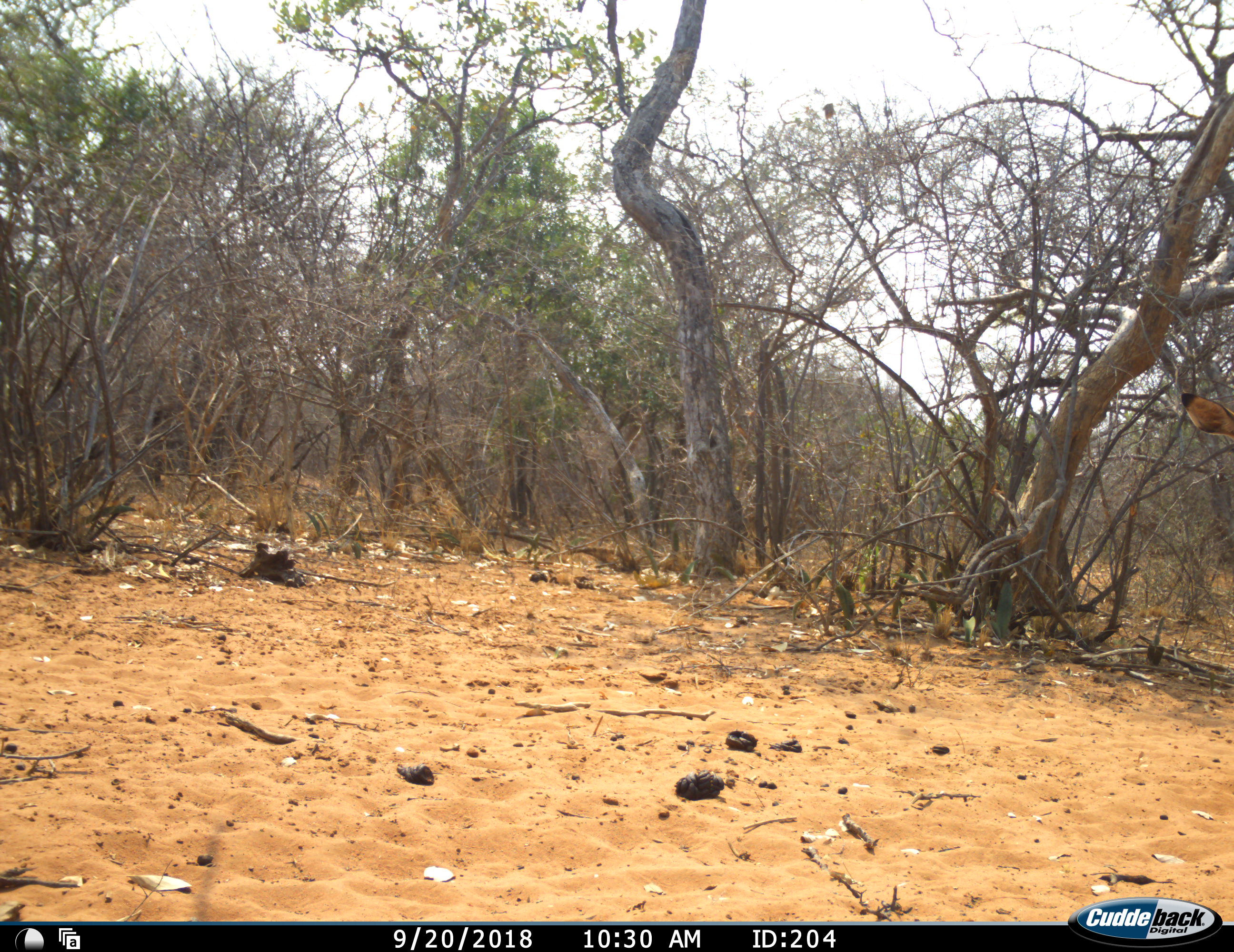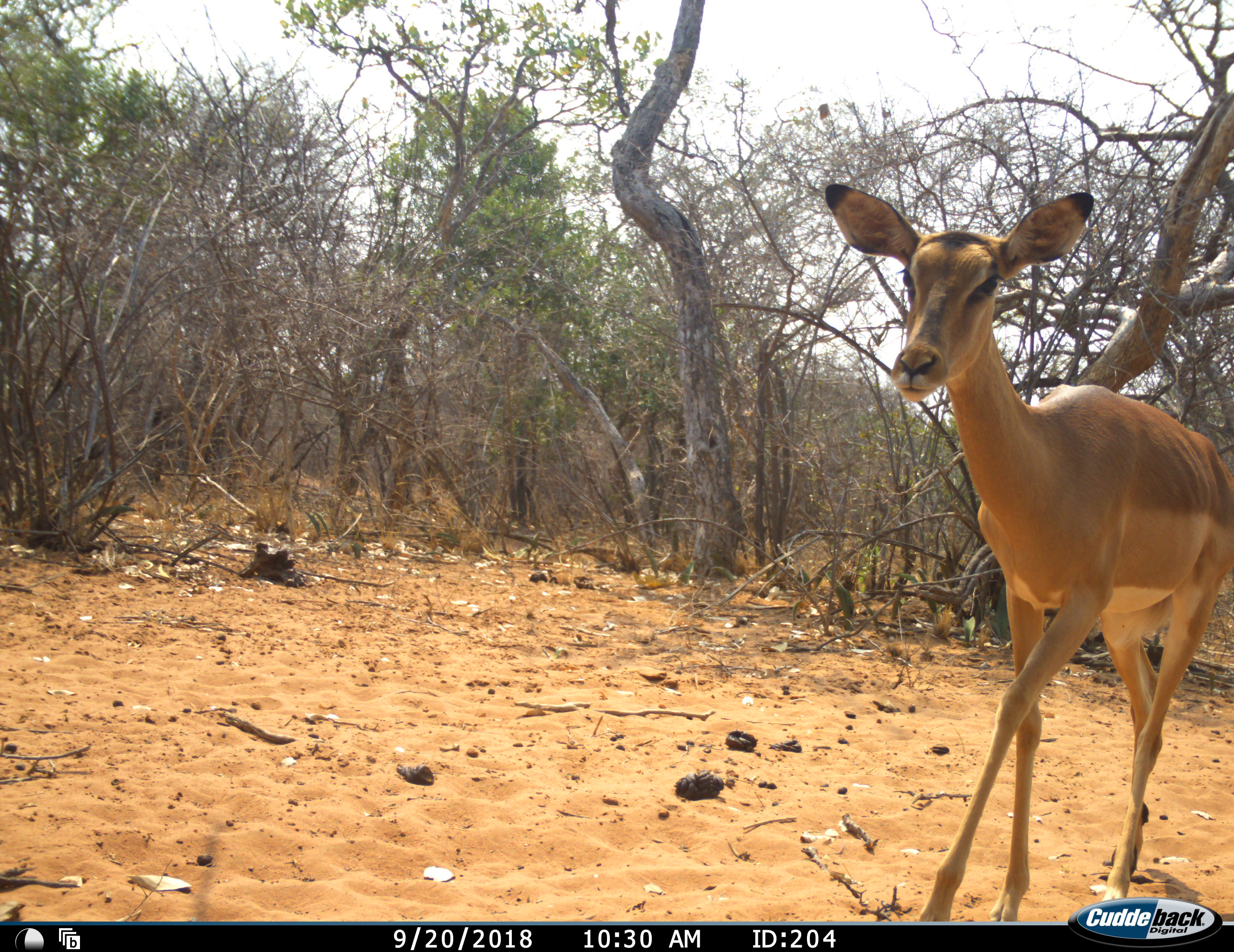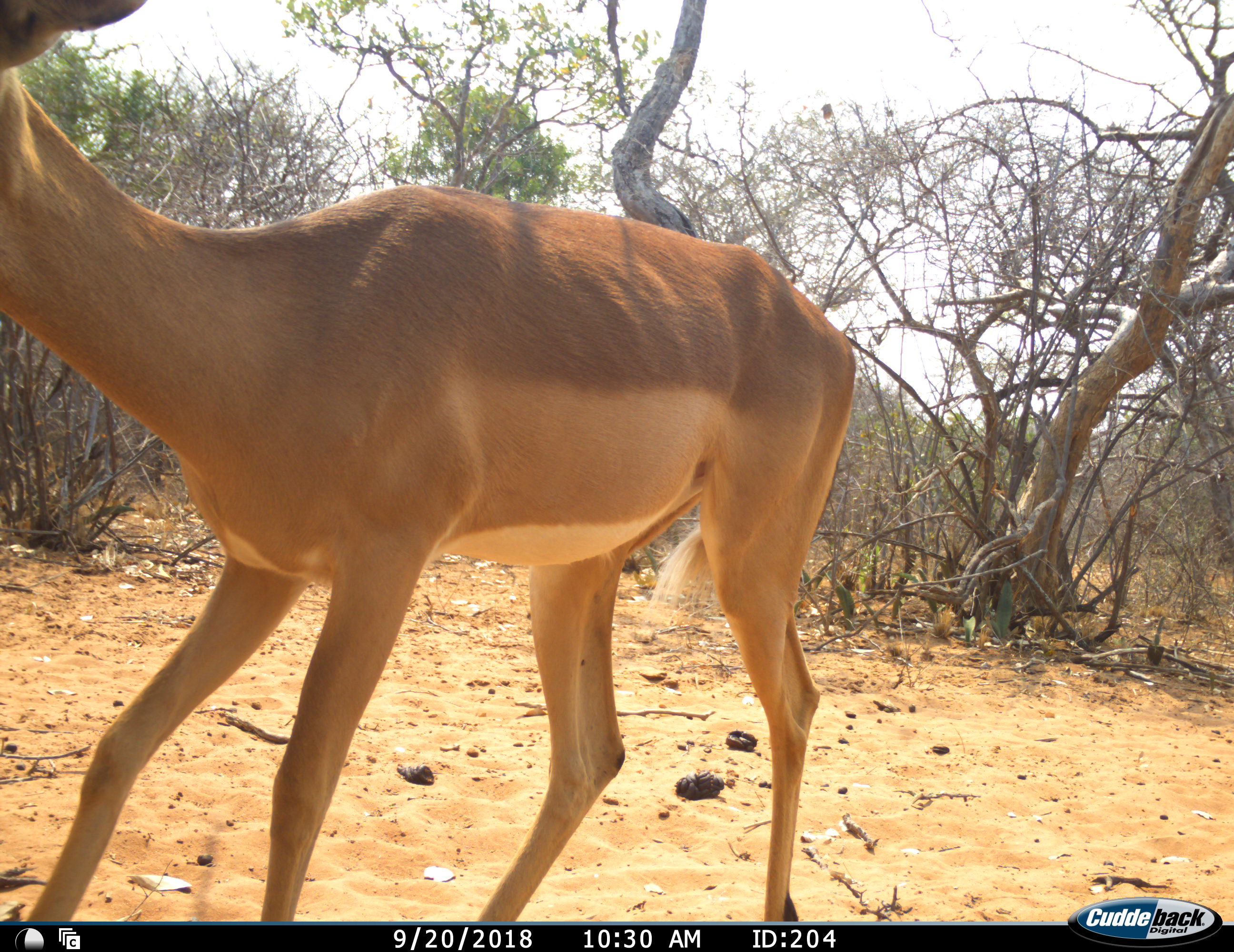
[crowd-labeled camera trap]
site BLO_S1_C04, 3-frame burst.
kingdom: Animalia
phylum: Chordata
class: Mammalia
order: Artiodactyla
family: Bovidae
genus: Aepyceros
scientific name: Aepyceros melampus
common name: impala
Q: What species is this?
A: Impala (Aepyceros melampus).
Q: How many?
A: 1.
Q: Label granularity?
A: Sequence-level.